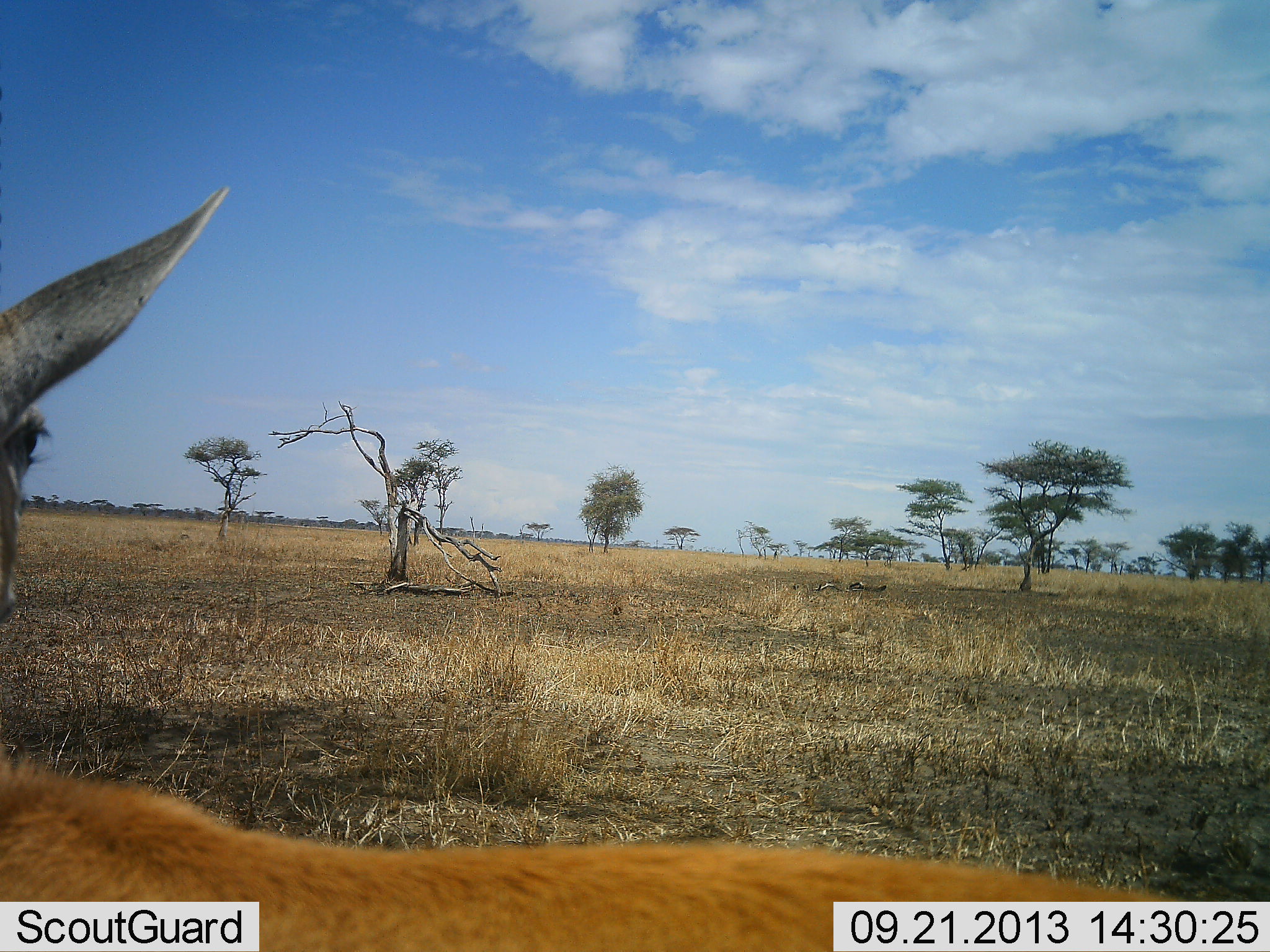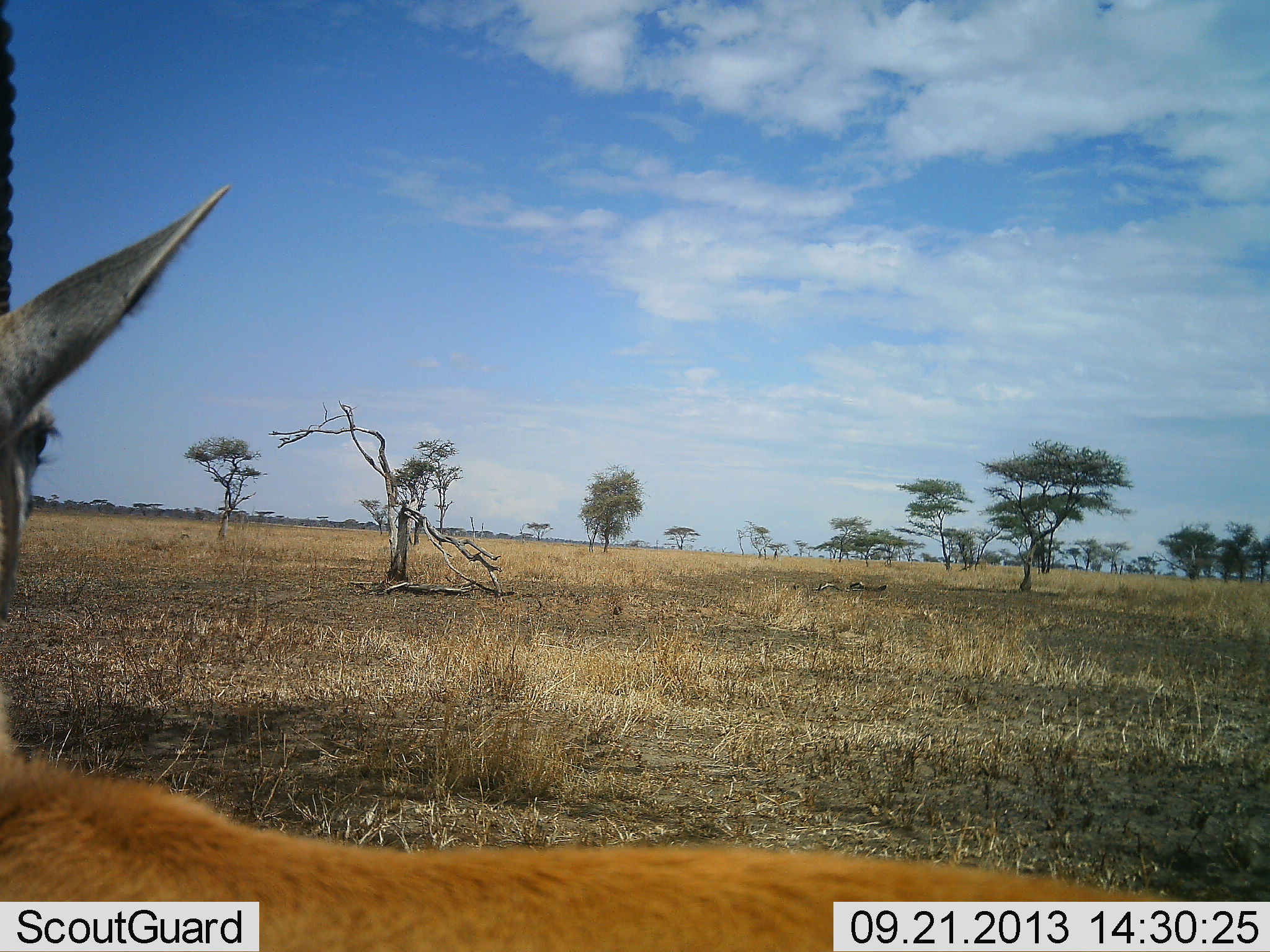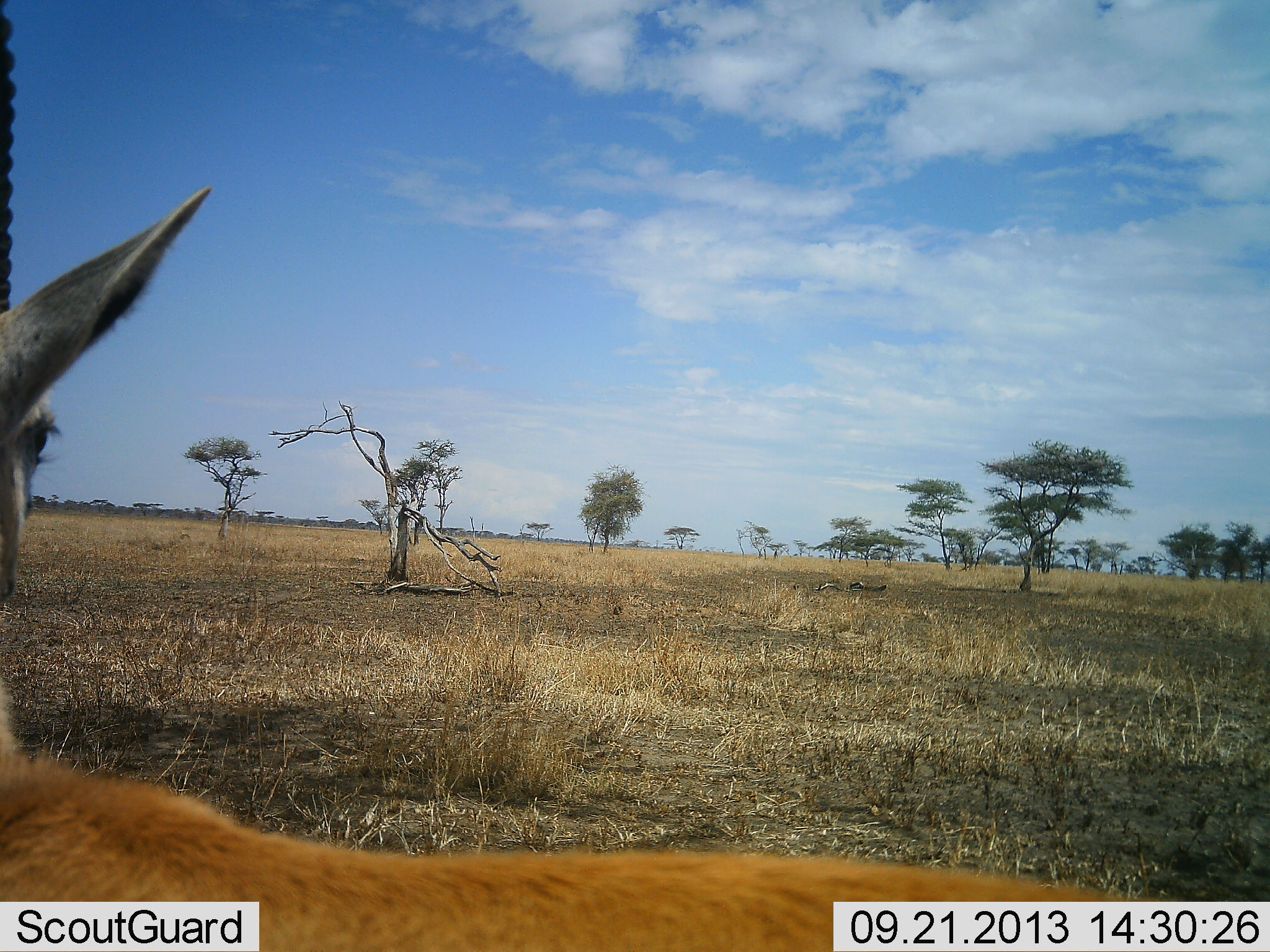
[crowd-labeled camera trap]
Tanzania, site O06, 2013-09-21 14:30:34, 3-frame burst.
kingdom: Animalia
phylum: Chordata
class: Mammalia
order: Artiodactyla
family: Bovidae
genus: Nanger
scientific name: Nanger granti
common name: grant's gazelle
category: gazellegrants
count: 1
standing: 90%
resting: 10%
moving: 0%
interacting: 0%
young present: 0%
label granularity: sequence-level